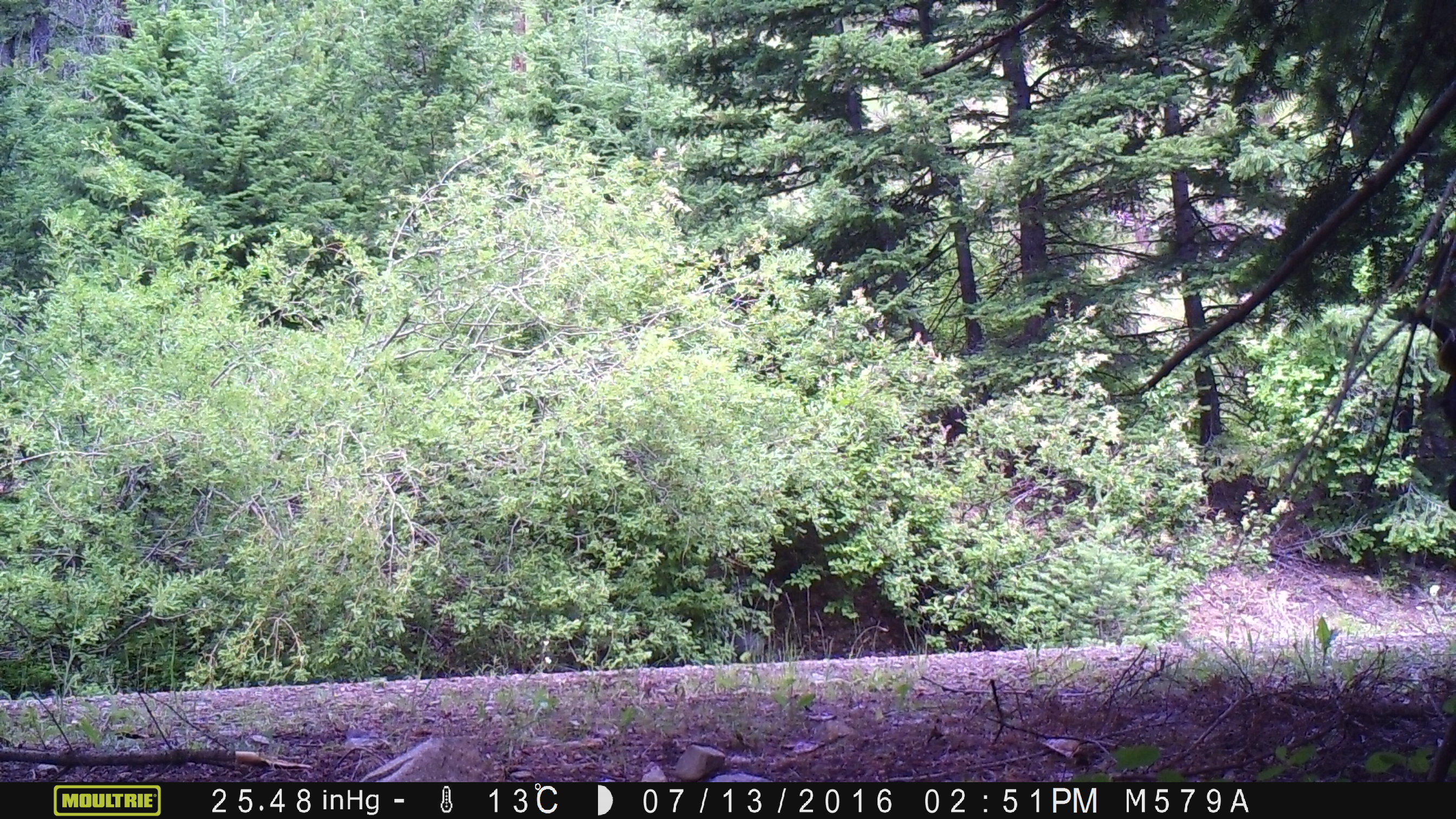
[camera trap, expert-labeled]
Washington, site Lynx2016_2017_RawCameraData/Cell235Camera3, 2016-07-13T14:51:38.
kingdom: Animalia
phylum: Chordata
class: Mammalia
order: Artiodactyla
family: Bovidae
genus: Bos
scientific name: Bos taurus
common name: domestic cattle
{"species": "domestic cattle (Bos taurus)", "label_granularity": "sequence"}